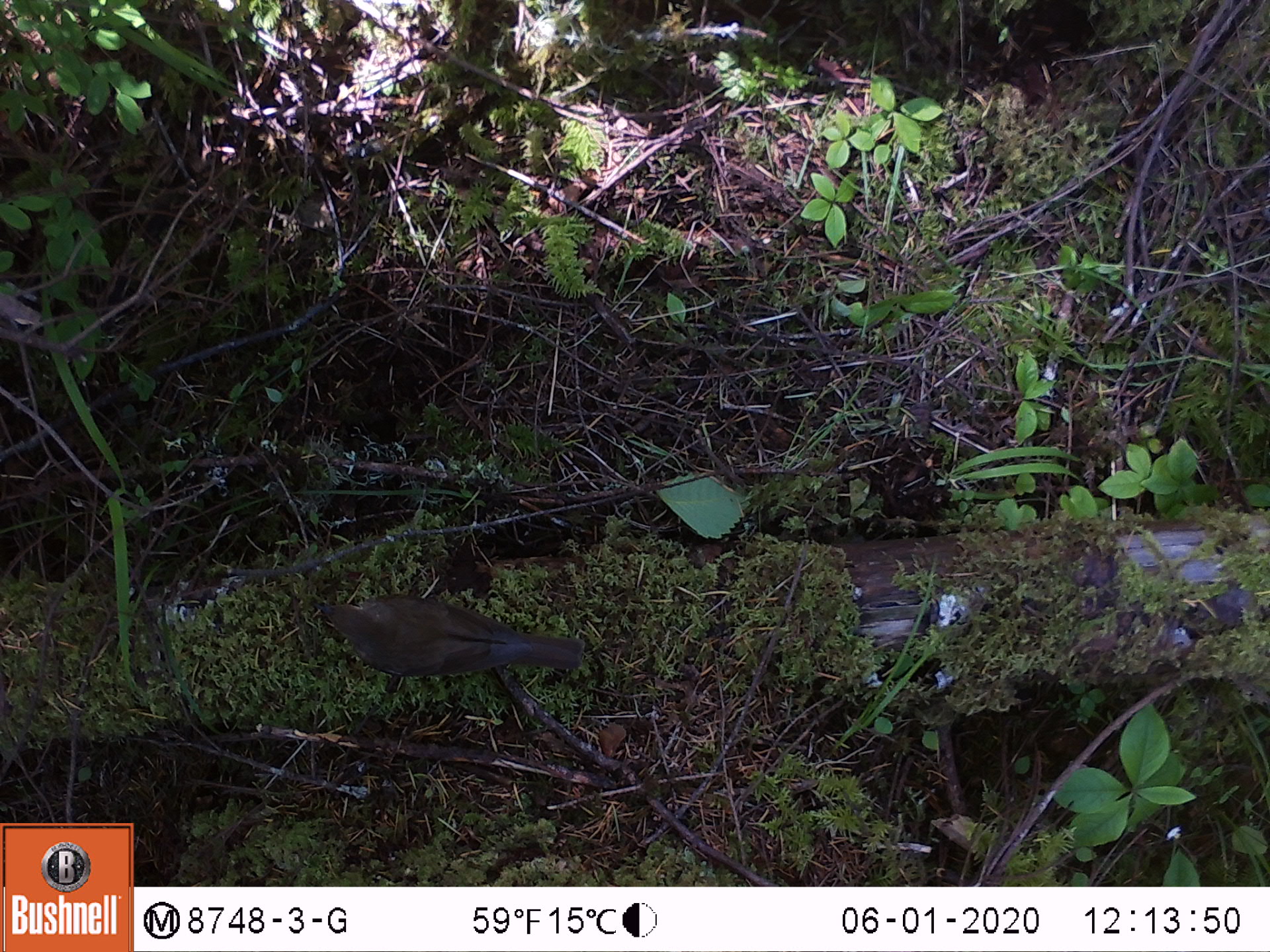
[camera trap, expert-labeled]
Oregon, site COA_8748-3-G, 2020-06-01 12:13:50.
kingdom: Animalia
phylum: Chordata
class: Aves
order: Passeriformes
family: Turdidae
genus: Catharus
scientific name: Catharus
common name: brown thrushes and nightingale-thrushes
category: catharus species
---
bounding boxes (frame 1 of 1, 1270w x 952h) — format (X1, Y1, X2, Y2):
catharus species: (312, 589, 588, 683)